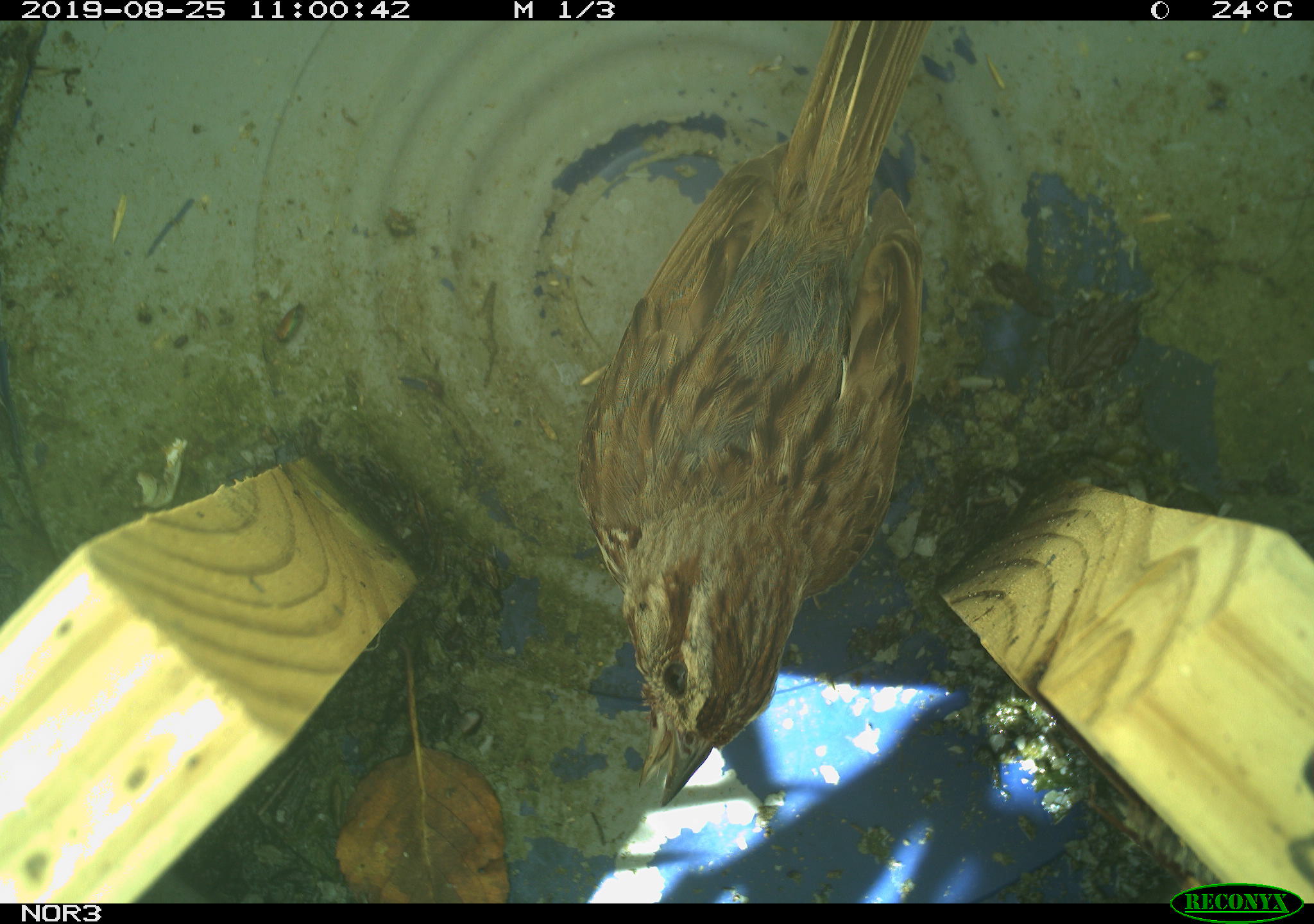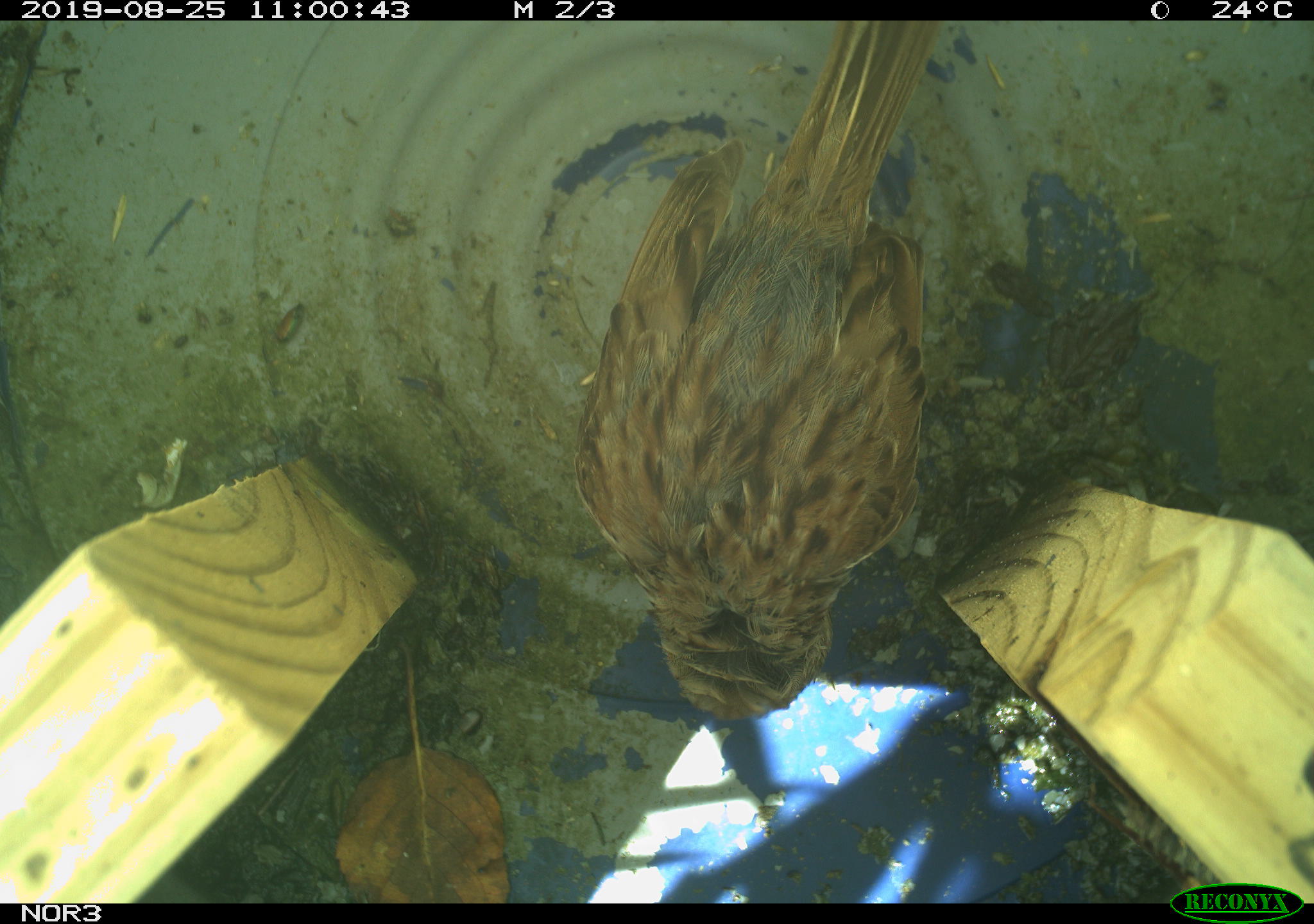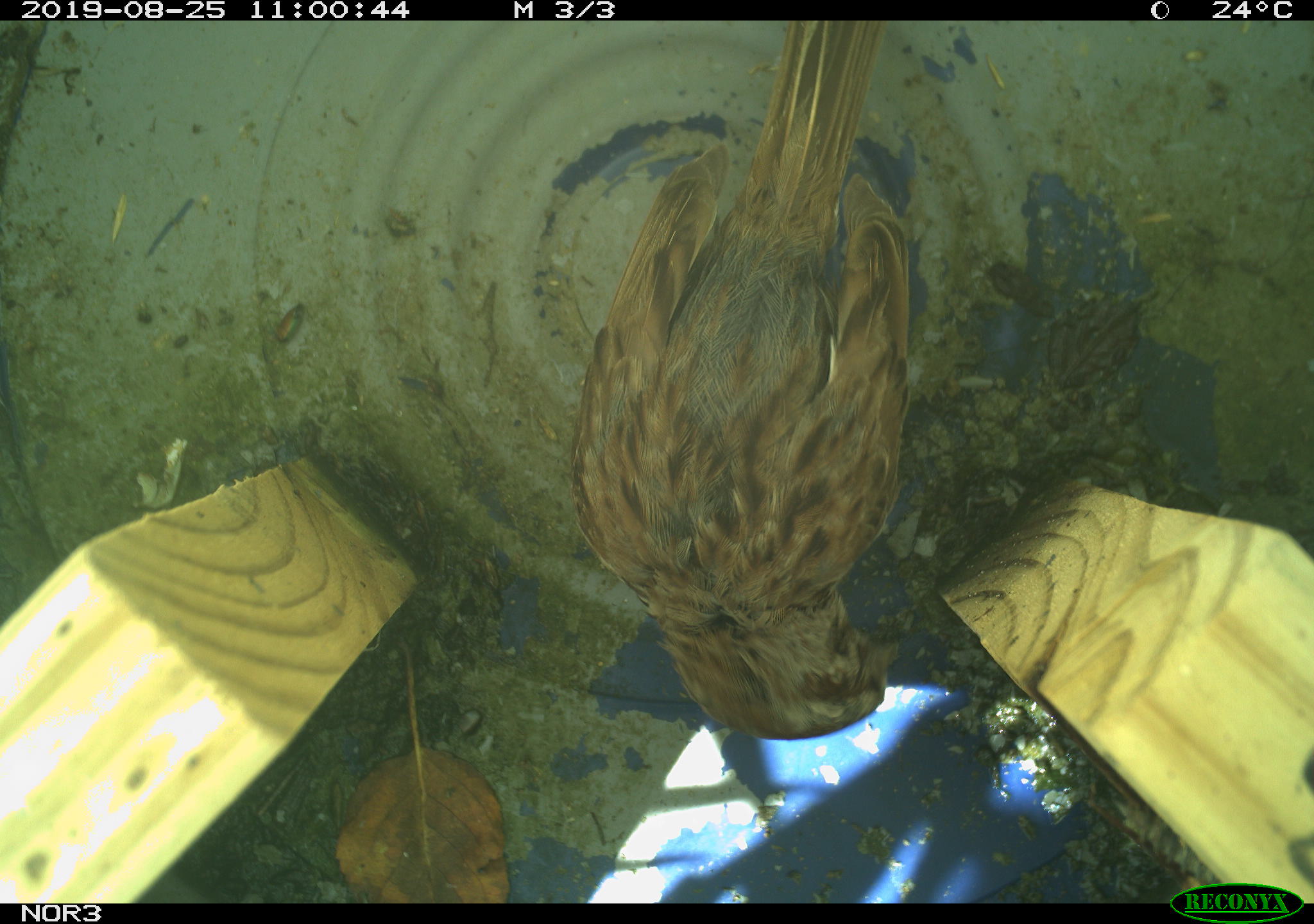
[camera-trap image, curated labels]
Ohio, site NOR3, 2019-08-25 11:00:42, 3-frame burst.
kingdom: Animalia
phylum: Chordata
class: Aves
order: Passeriformes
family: Passerellidae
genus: Melospiza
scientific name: Melospiza melodia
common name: song sparrow